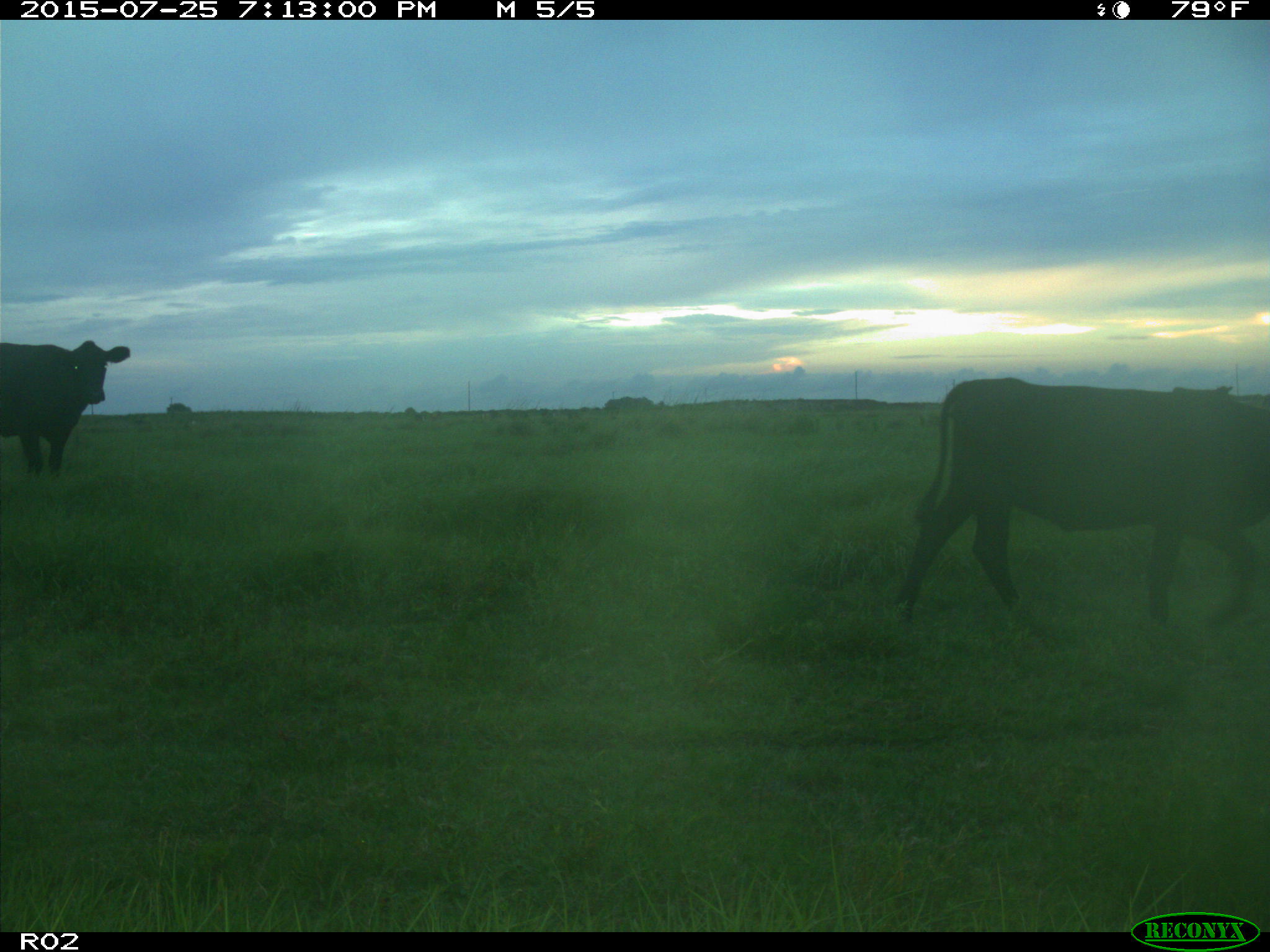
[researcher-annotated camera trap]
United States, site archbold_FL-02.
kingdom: Animalia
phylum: Chordata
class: Mammalia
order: Artiodactyla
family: Bovidae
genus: Bos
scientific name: Bos taurus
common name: domestic cow